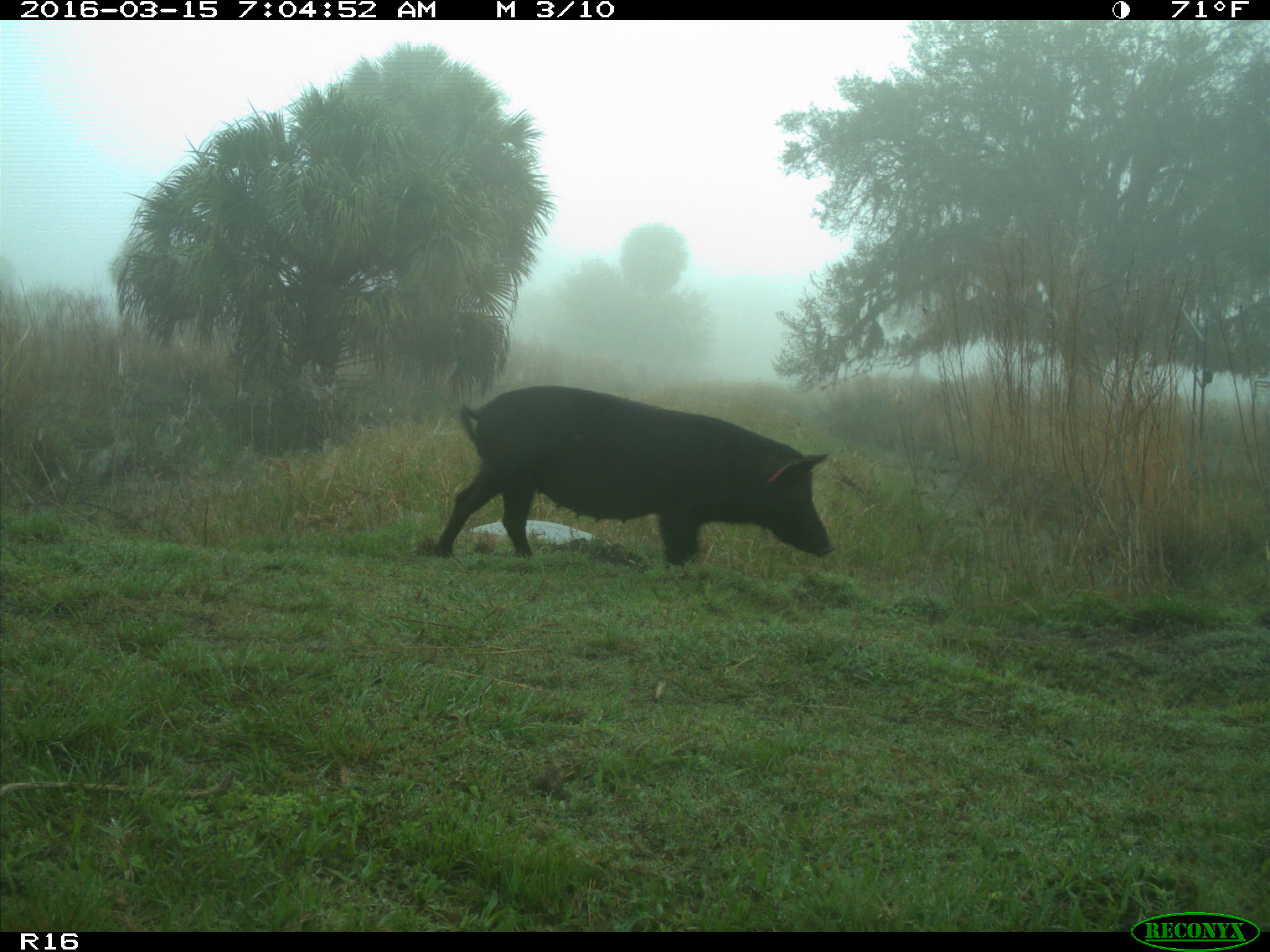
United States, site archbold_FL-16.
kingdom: Animalia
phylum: Chordata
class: Mammalia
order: Artiodactyla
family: Suidae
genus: Sus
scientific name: Sus scrofa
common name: wild boar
Sus scrofa (wild boar).